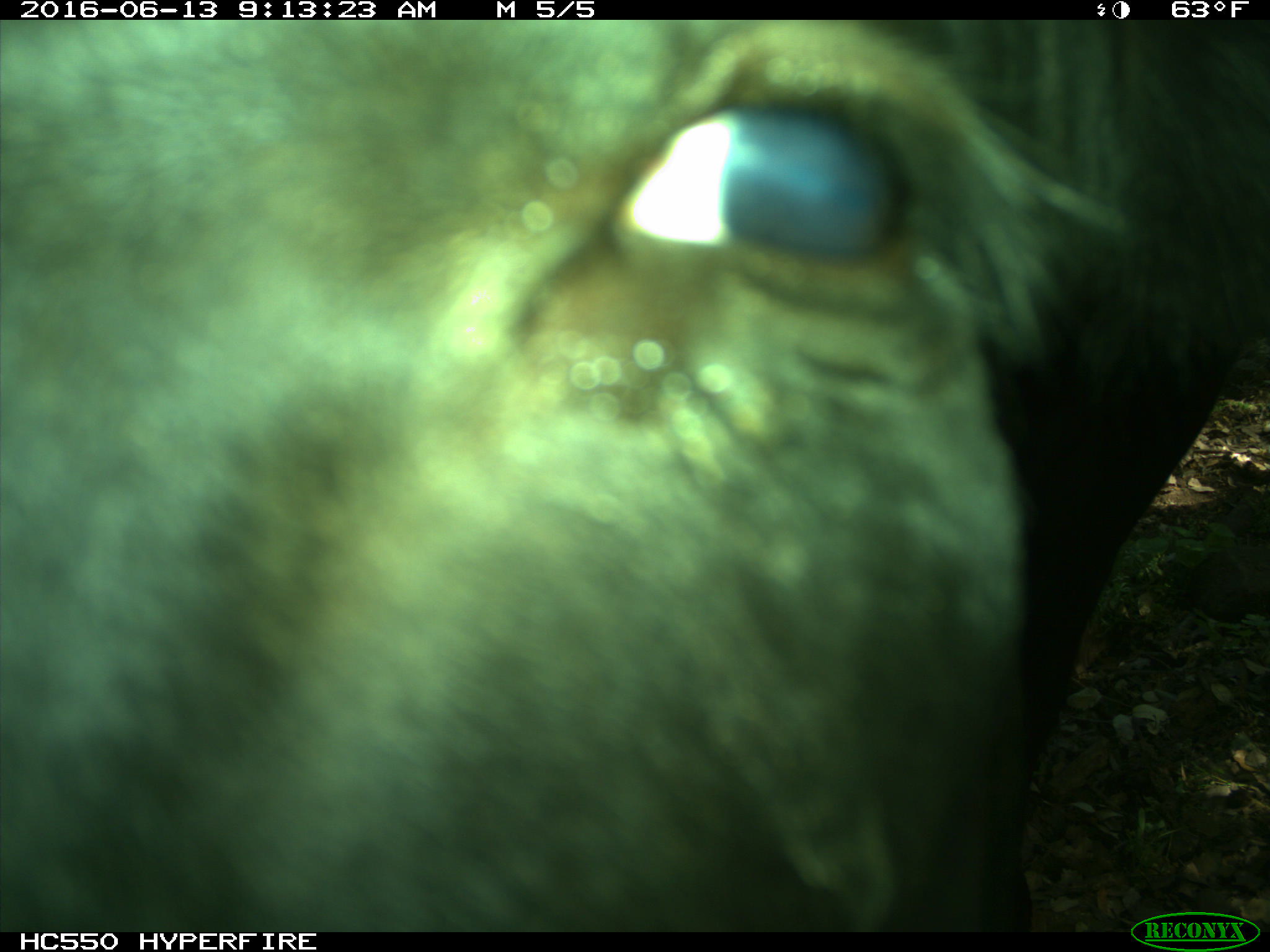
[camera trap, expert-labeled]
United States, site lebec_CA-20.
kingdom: Animalia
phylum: Chordata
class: Mammalia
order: Artiodactyla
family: Bovidae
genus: Bos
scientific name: Bos taurus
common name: domestic cow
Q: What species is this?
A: Bos taurus (domestic cow).